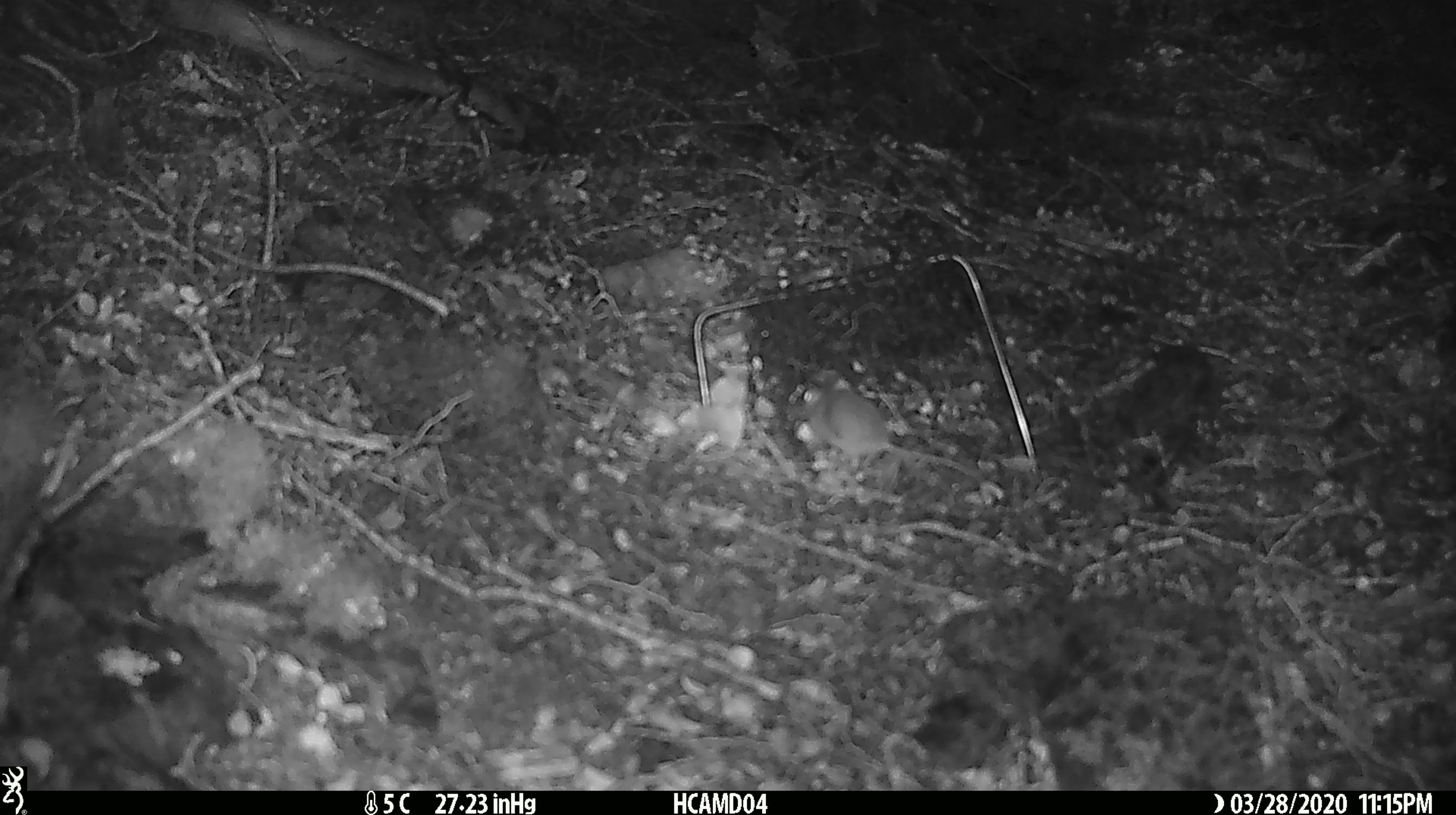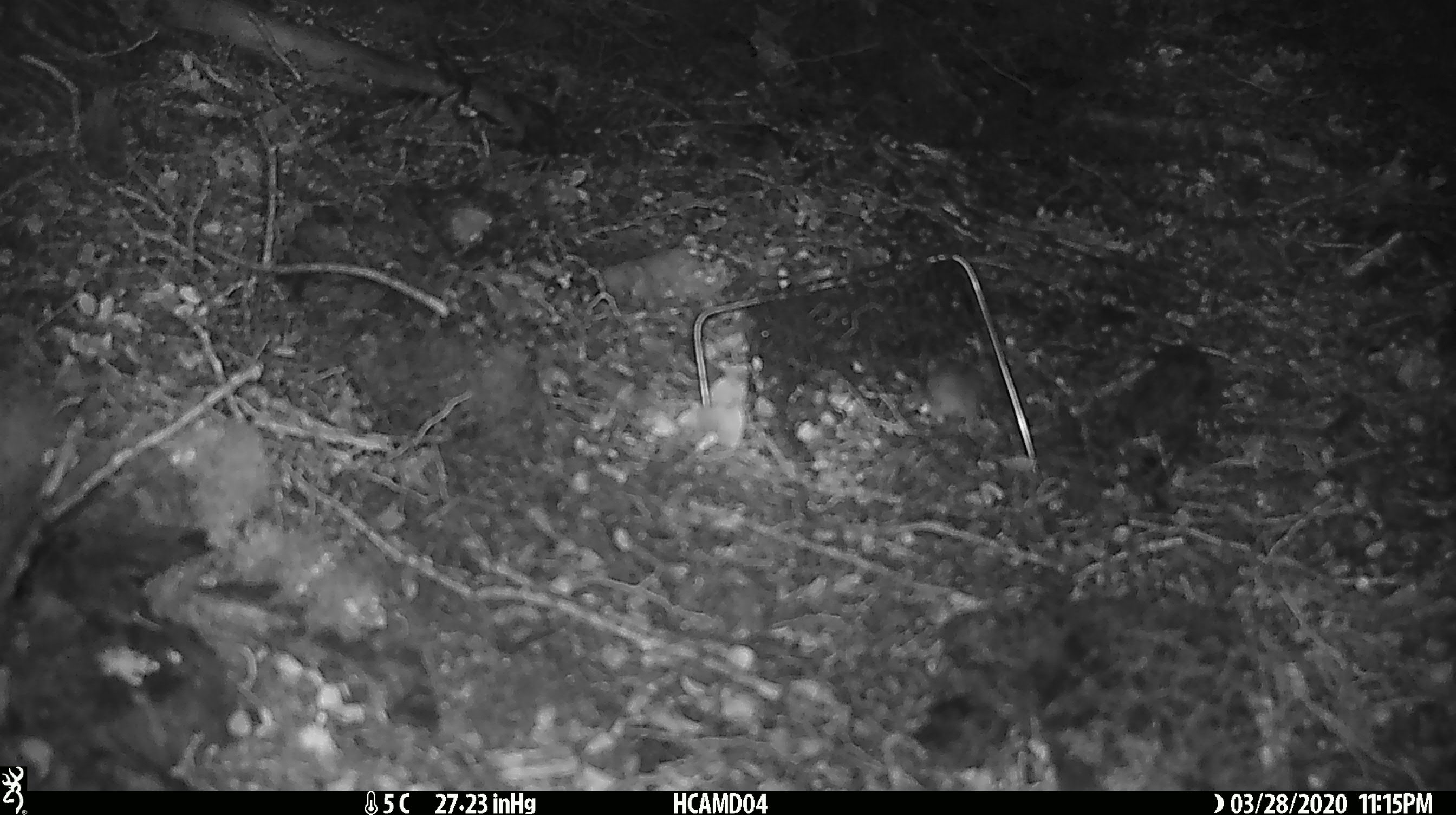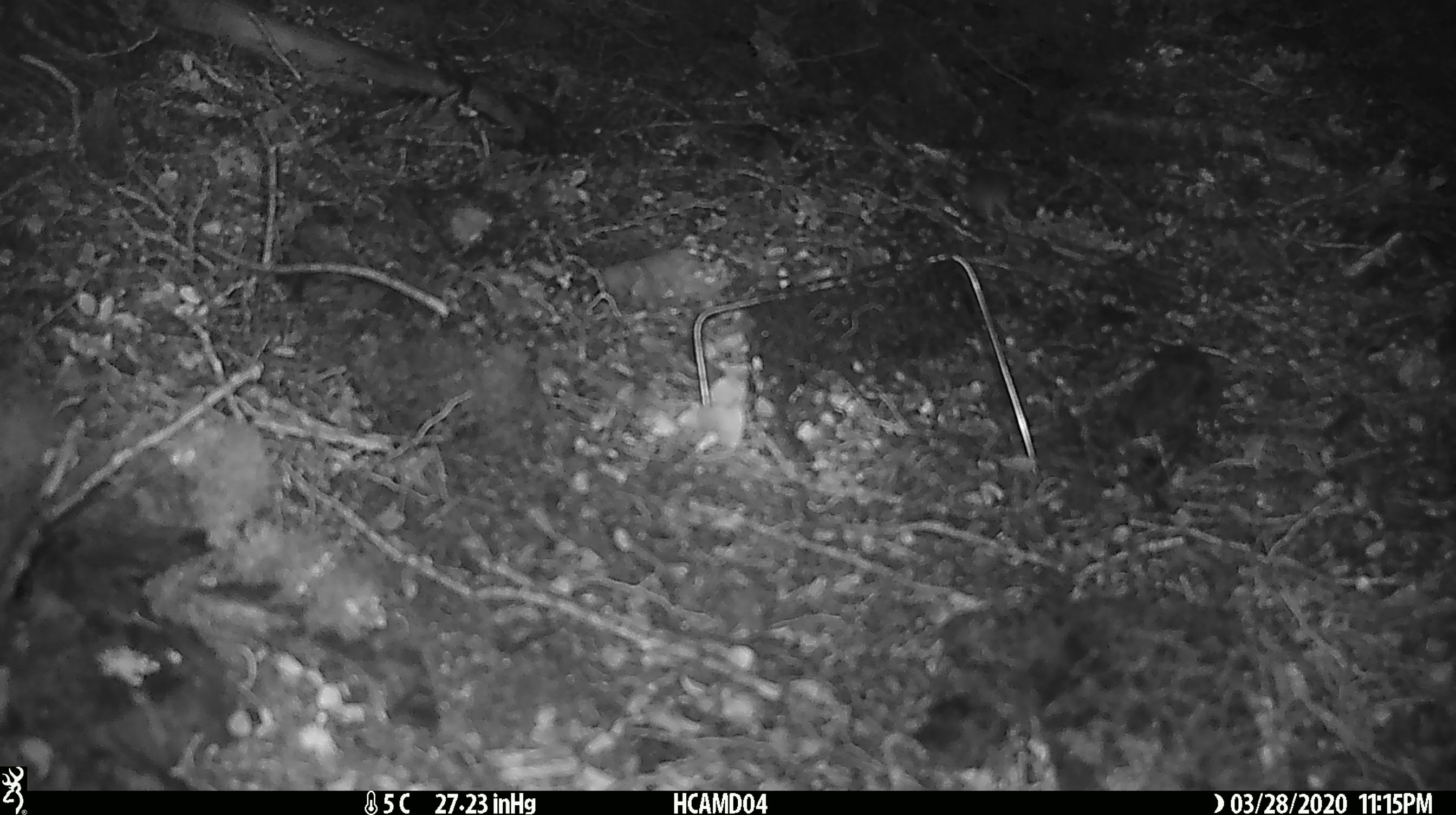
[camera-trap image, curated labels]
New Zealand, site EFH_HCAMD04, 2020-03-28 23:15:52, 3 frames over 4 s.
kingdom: Animalia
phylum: Chordata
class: Mammalia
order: Rodentia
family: Muridae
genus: Mus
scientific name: Mus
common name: mouse